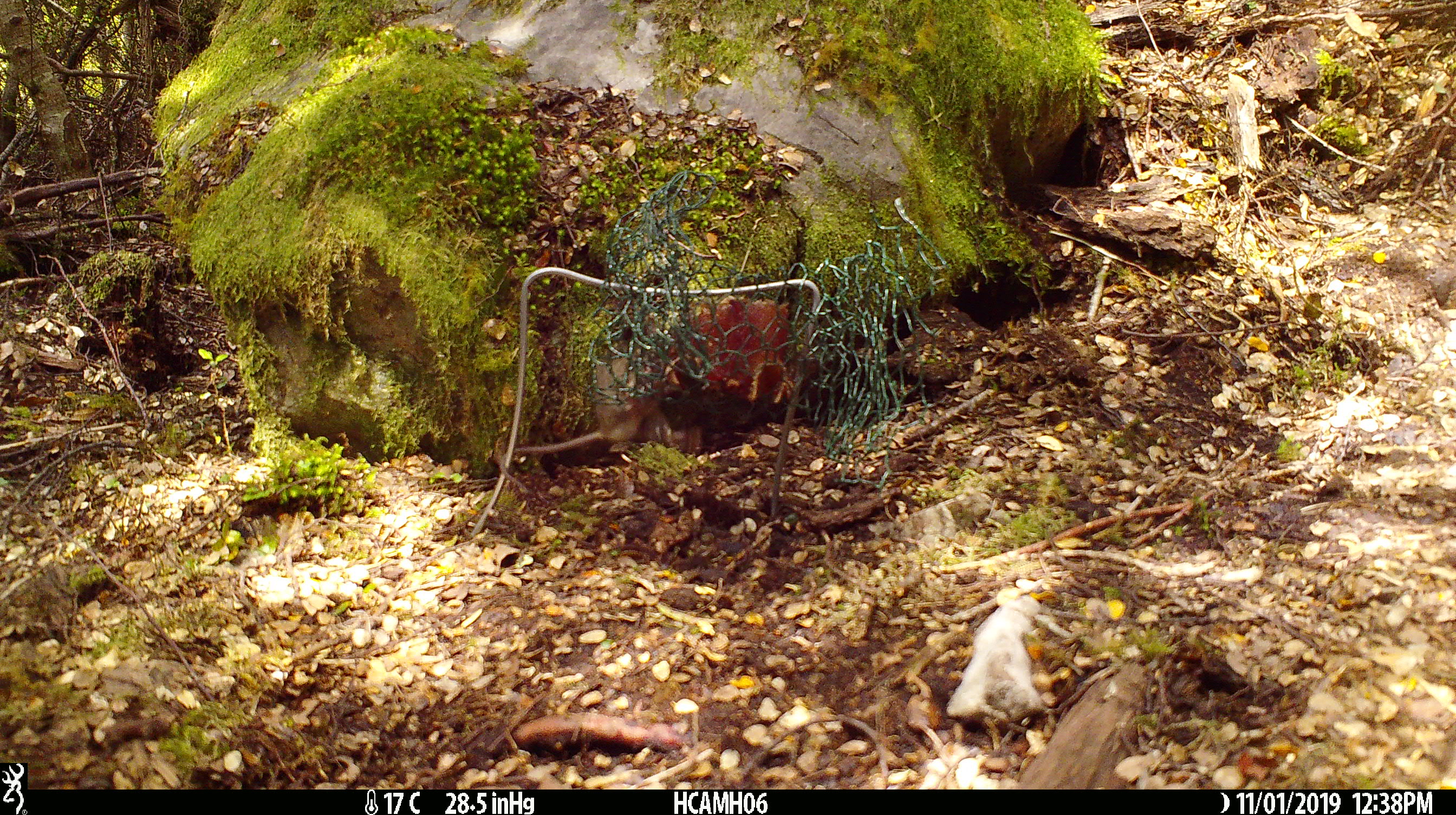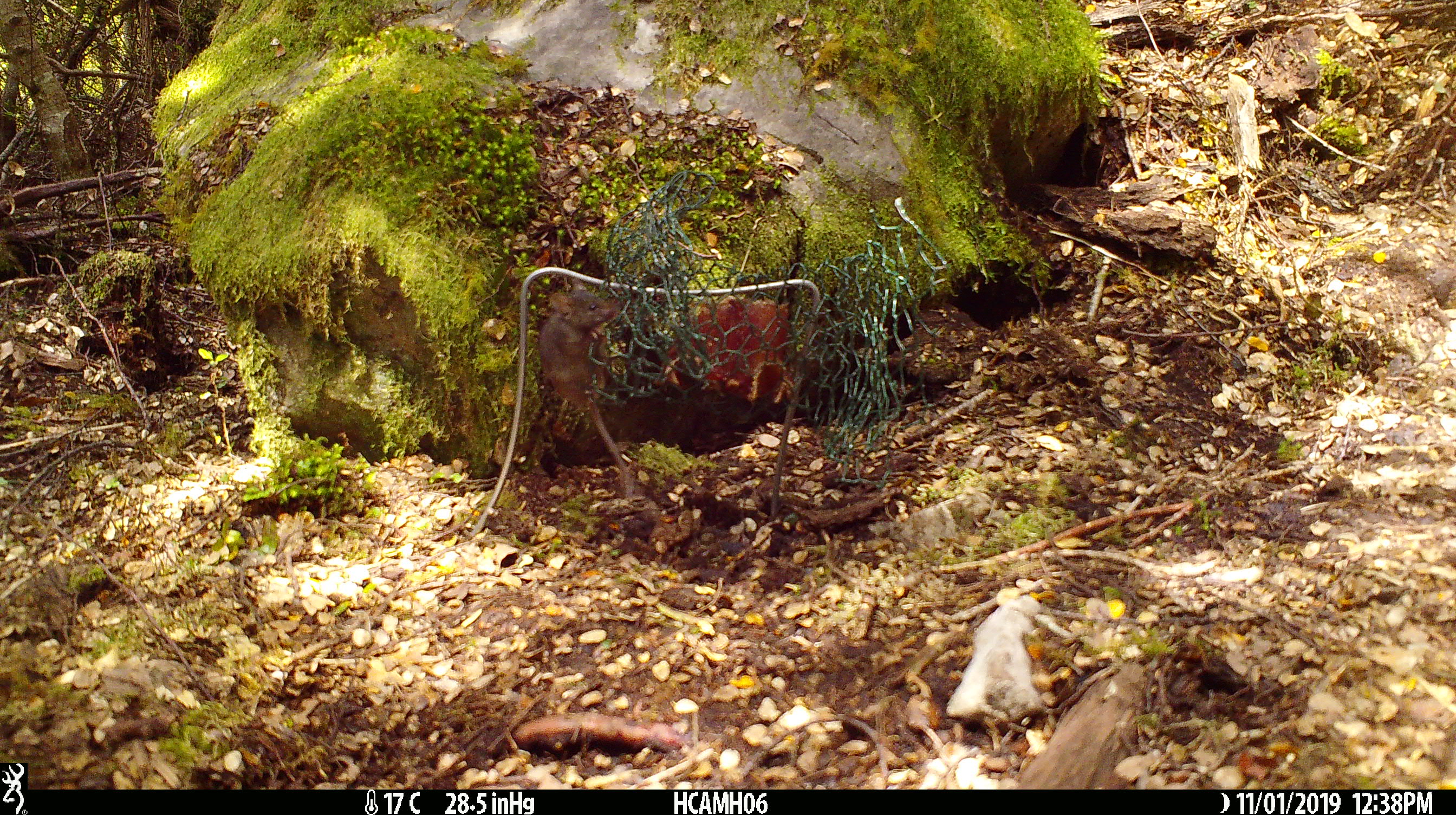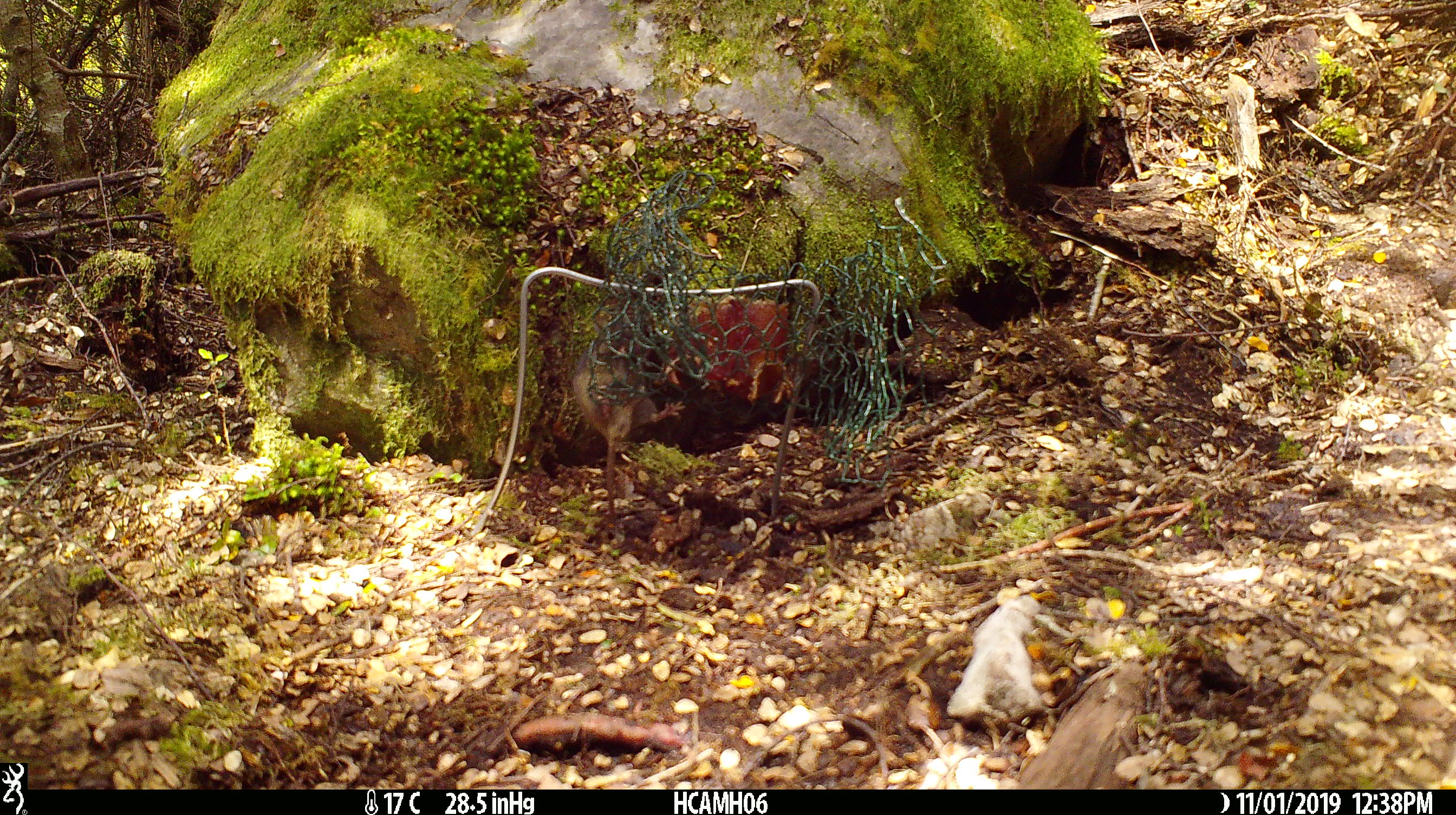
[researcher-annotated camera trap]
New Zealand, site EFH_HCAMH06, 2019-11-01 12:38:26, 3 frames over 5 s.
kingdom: Animalia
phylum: Chordata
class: Mammalia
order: Rodentia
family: Muridae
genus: Mus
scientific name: Mus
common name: mouse